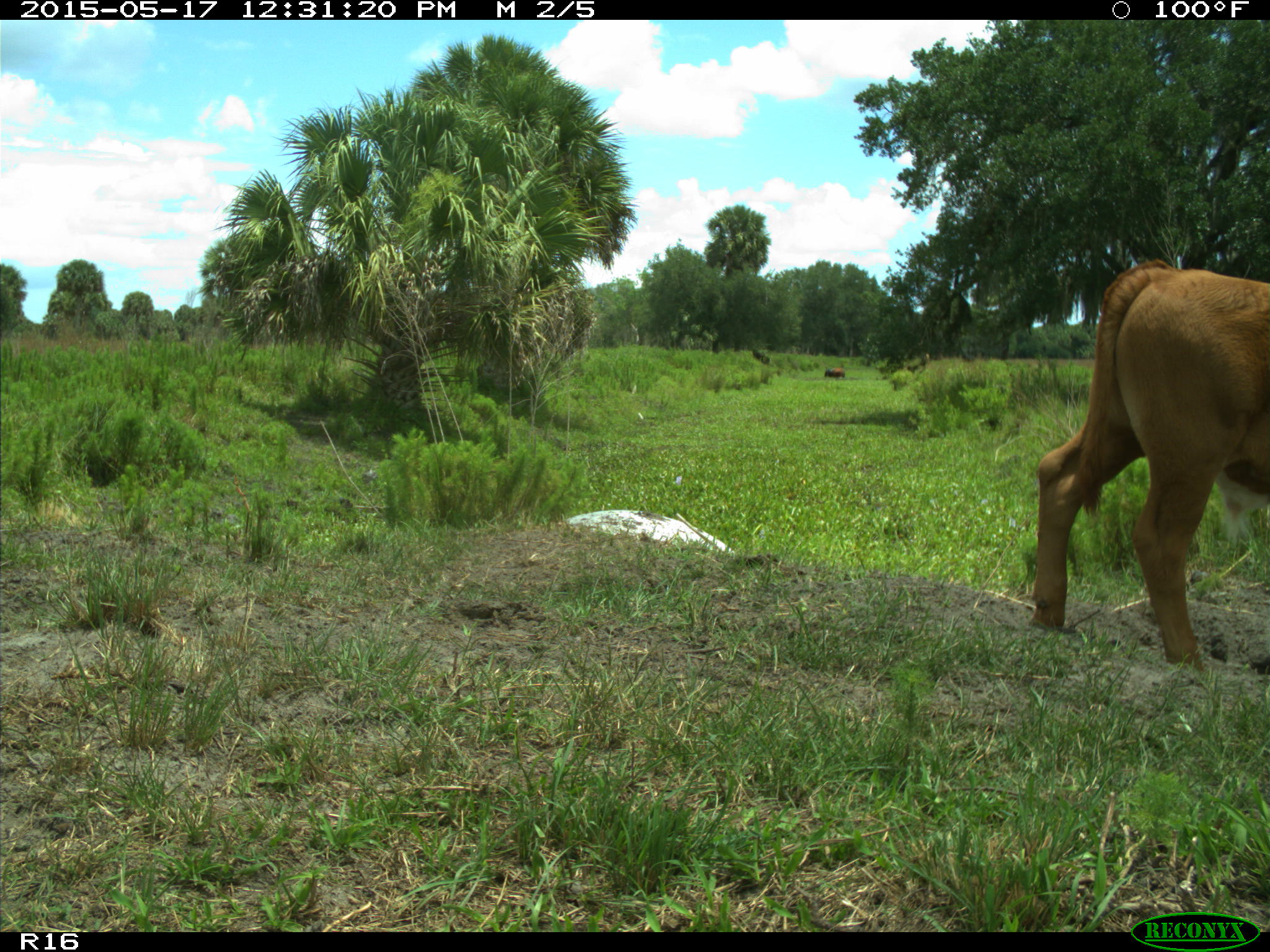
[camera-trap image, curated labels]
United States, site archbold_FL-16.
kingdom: Animalia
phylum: Chordata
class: Mammalia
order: Artiodactyla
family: Bovidae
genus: Bos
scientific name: Bos taurus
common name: domestic cow